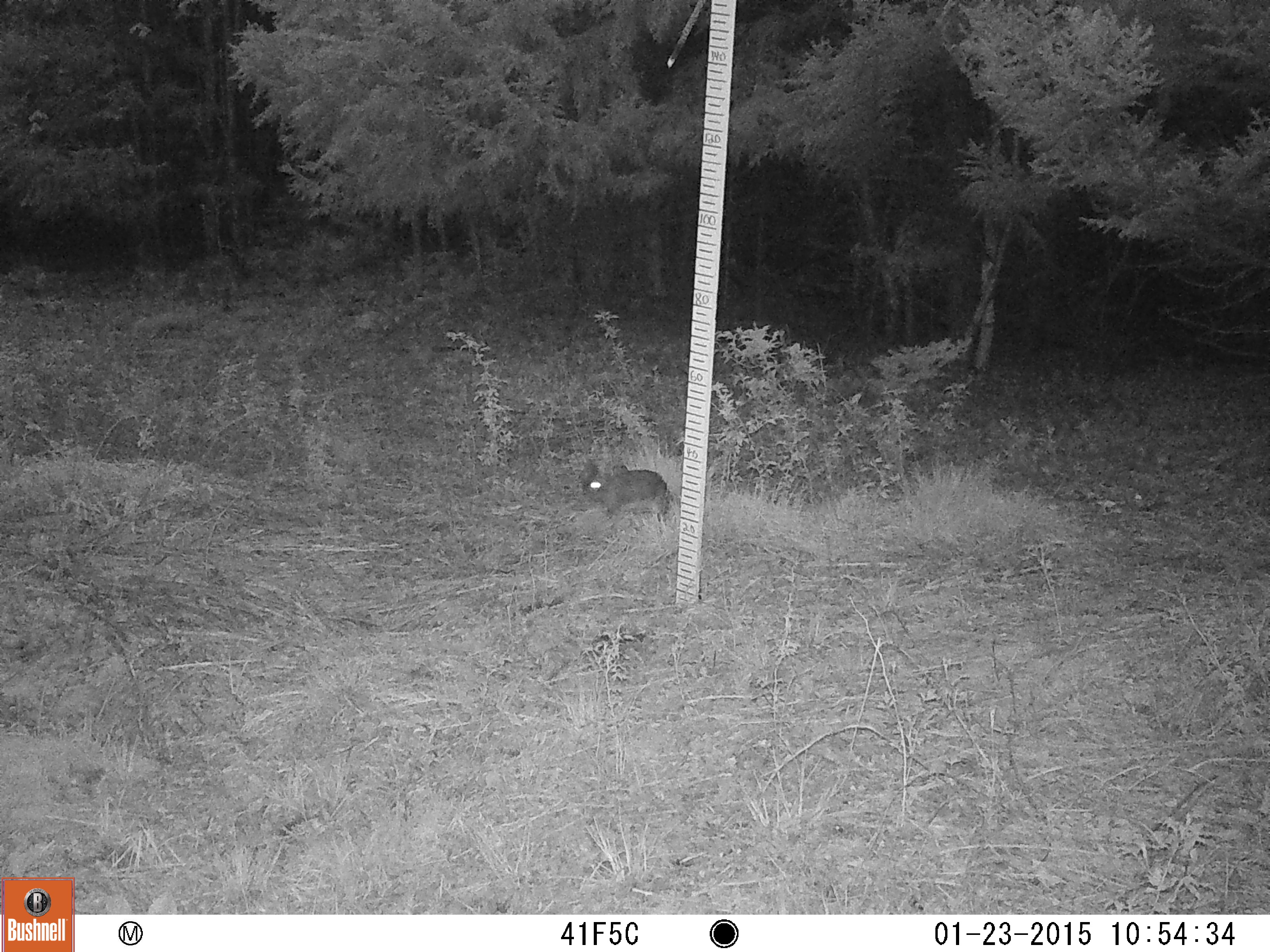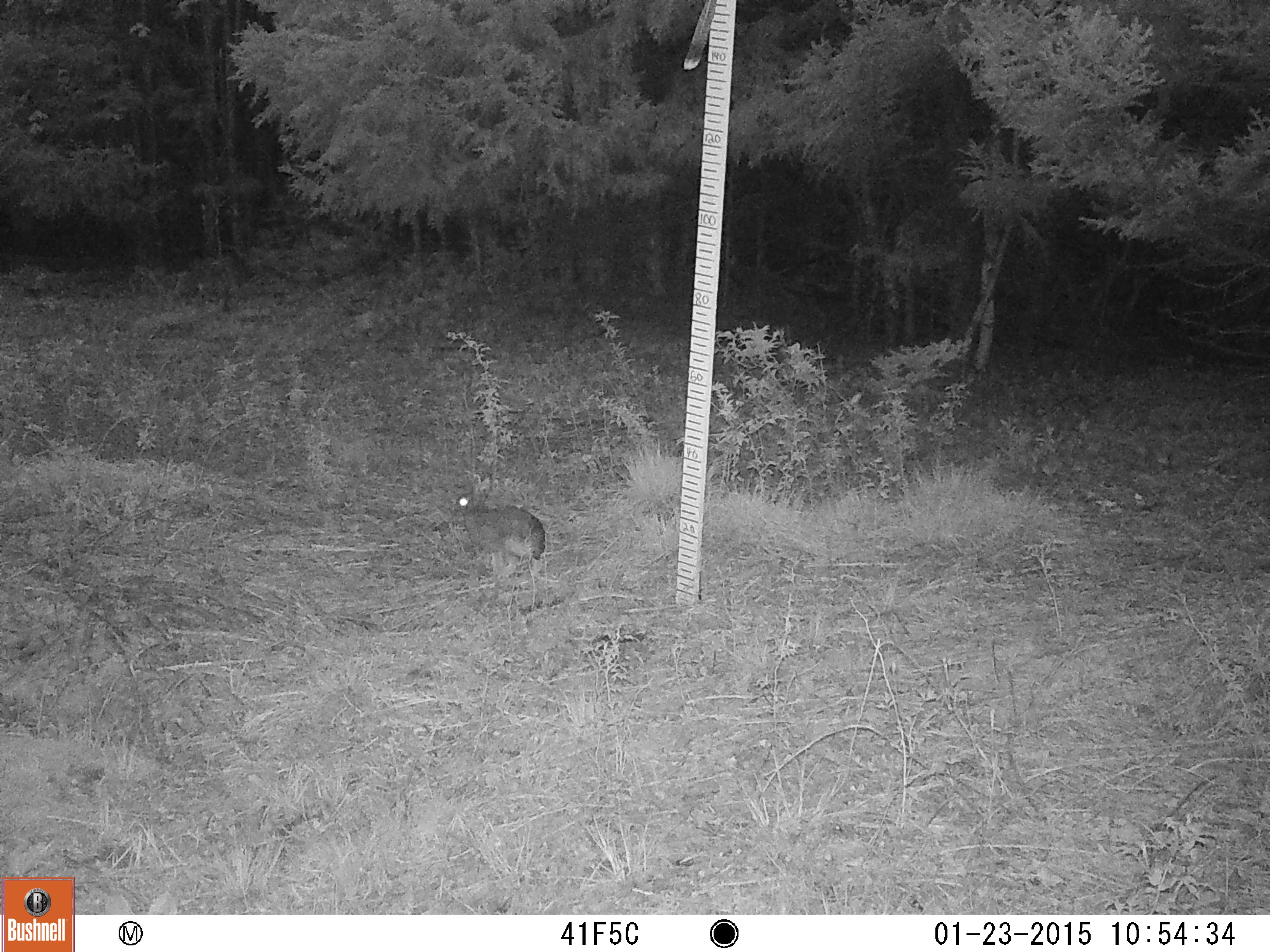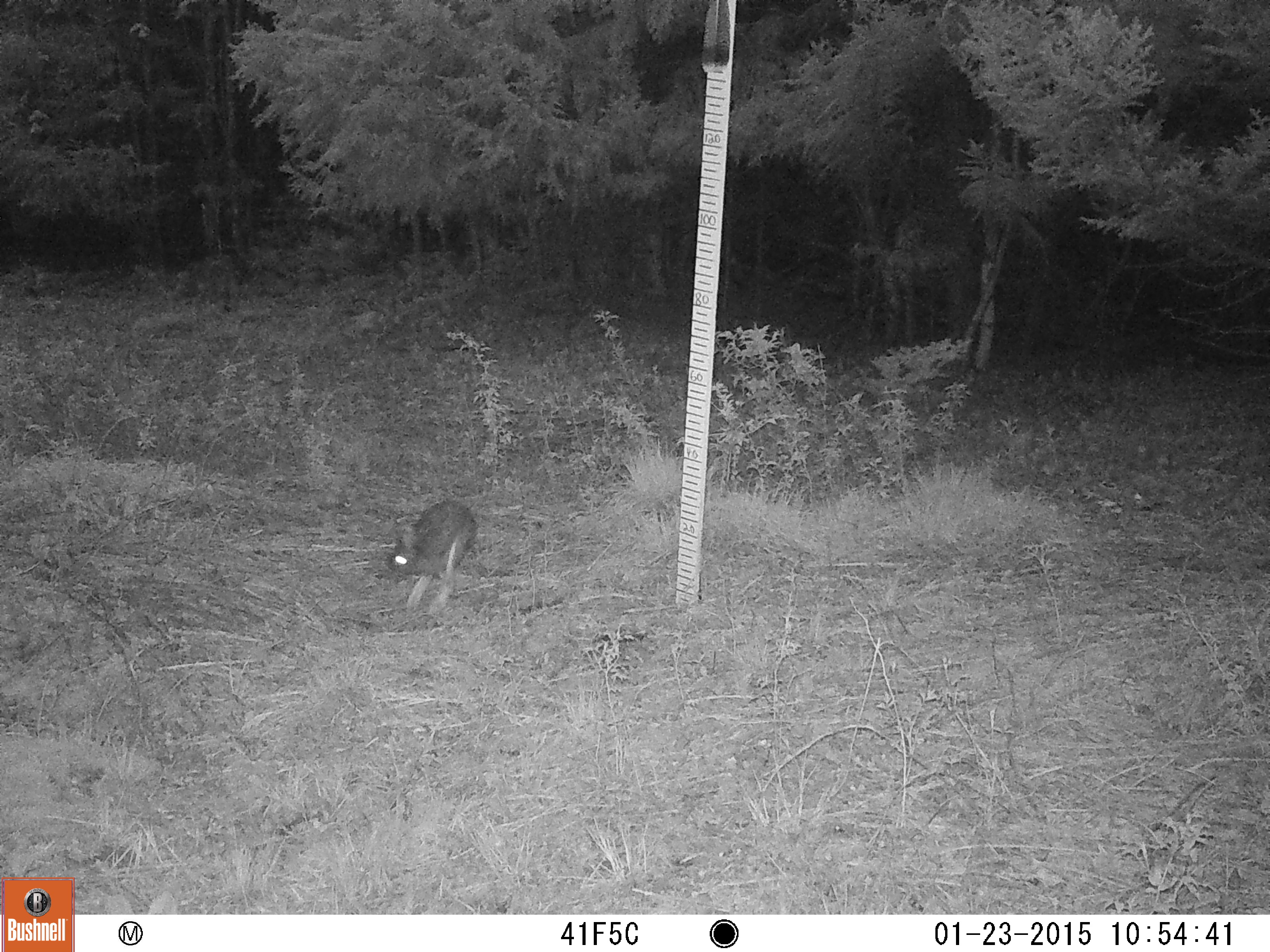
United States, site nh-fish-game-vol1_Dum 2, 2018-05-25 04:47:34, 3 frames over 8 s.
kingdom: Animalia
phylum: Chordata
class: Mammalia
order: Lagomorpha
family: Leporidae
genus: Lepus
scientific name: Lepus americanus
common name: snowshoe hare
Snowshoe hare (Lepus americanus).